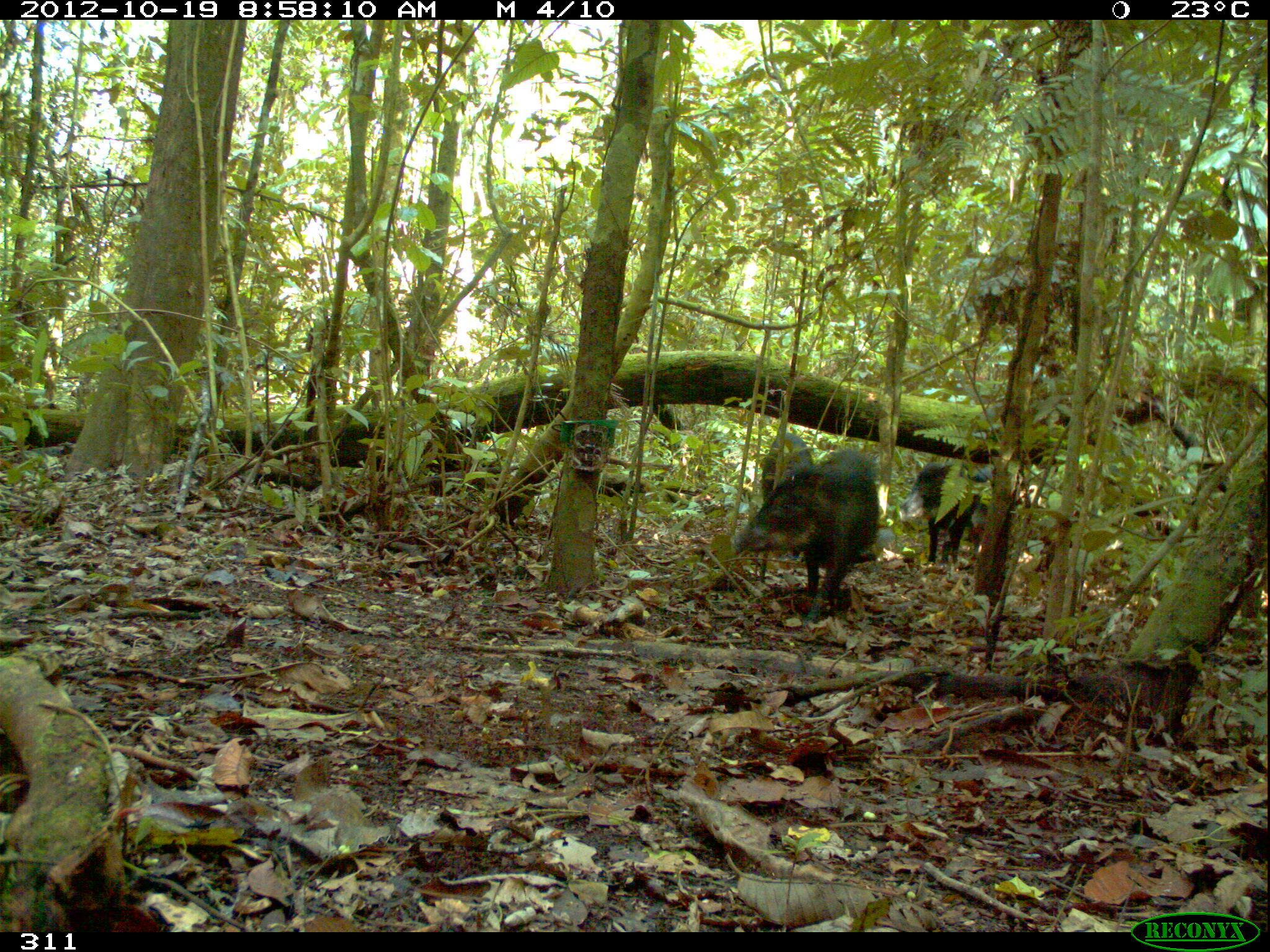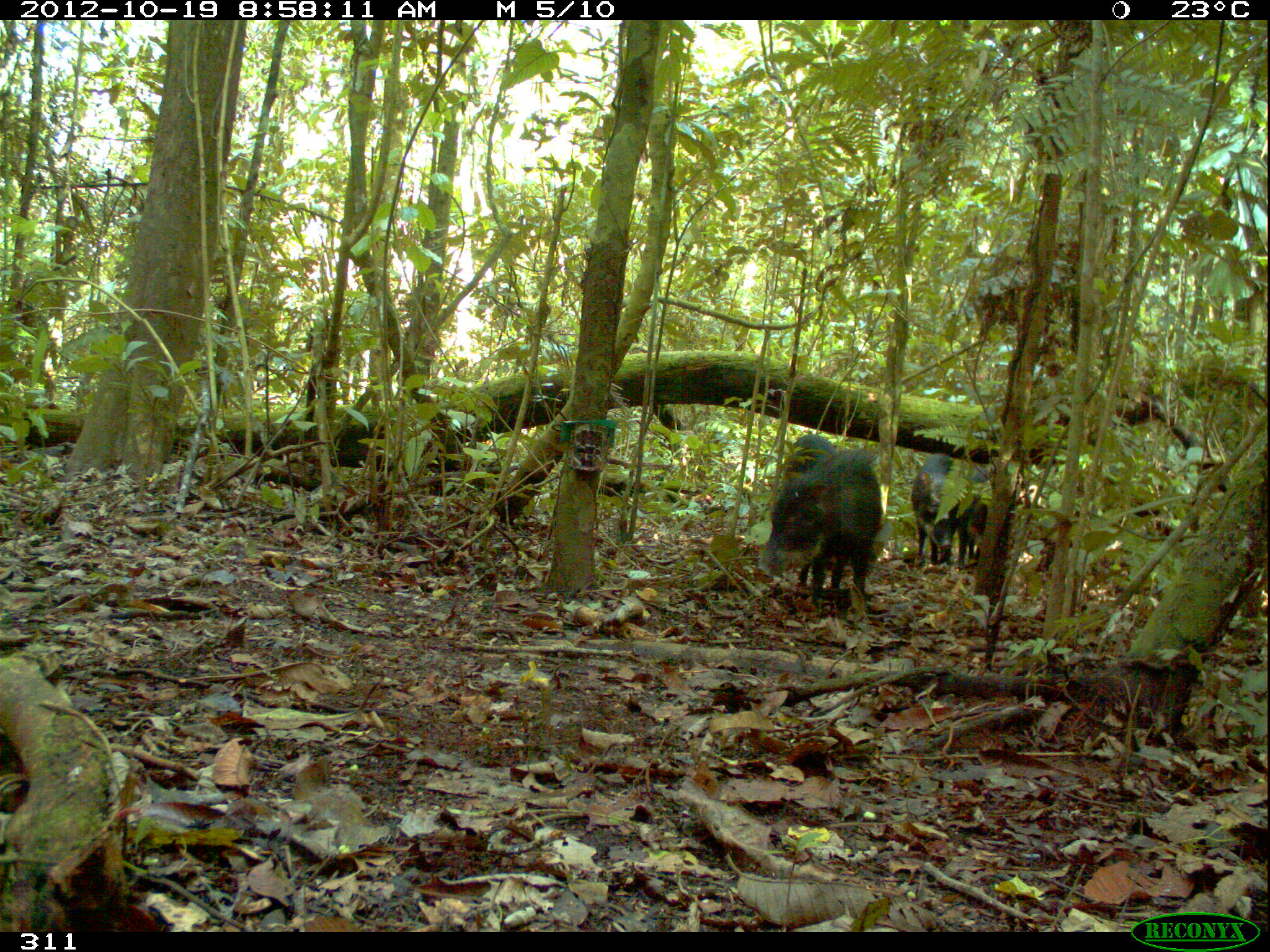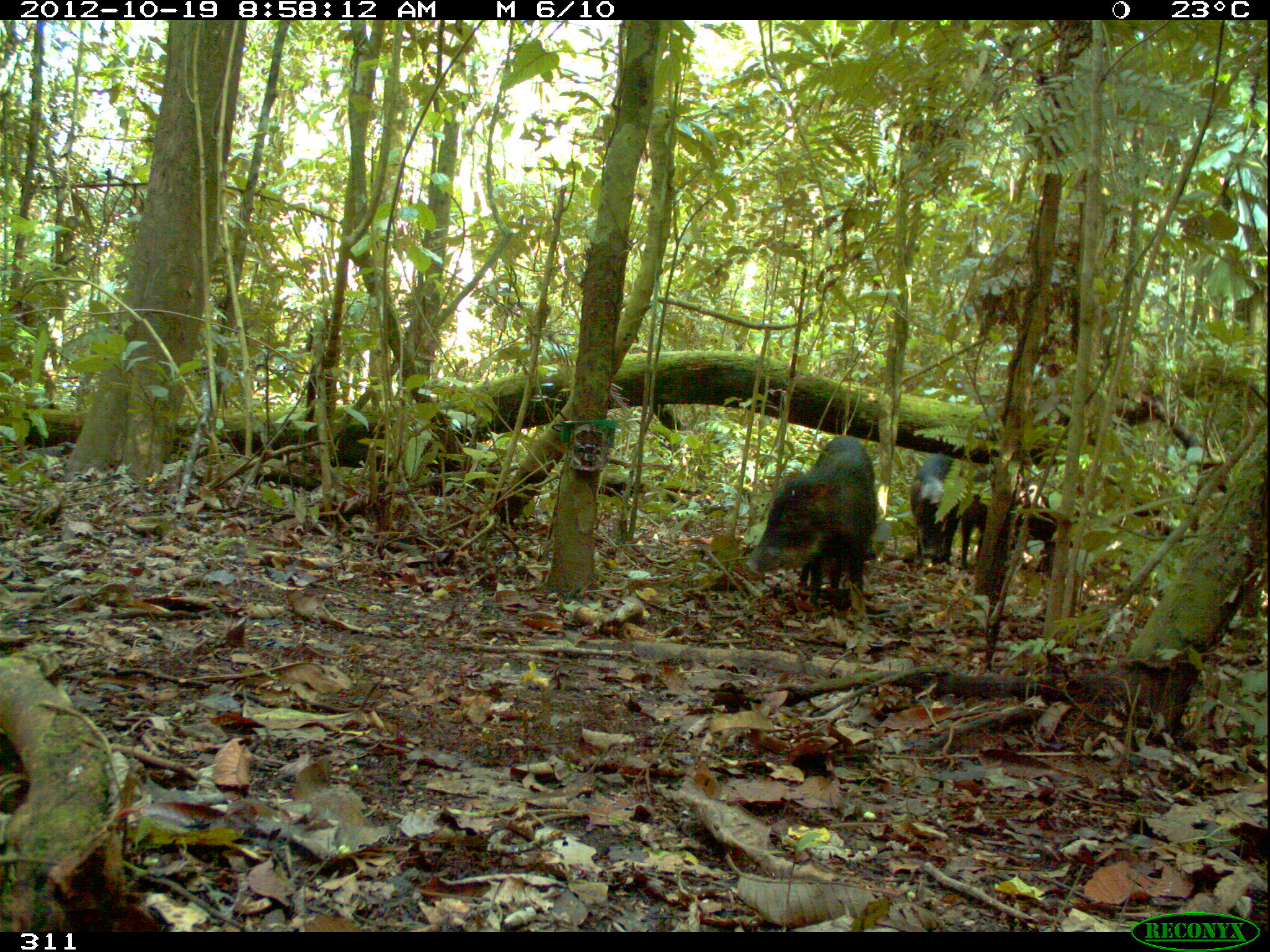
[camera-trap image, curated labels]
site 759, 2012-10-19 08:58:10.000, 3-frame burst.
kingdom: Animalia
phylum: Chordata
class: Mammalia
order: Artiodactyla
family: Tayassuidae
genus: Tayassu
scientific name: Tayassu pecari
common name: white-lipped peccary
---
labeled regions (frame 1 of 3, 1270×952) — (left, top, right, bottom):
tayassu pecari: (730, 447, 878, 617); (898, 460, 980, 565); (761, 433, 813, 501); (970, 464, 994, 561)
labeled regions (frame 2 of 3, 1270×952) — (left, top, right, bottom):
tayassu pecari: (758, 434, 882, 621); (912, 452, 965, 572); (943, 460, 990, 572)